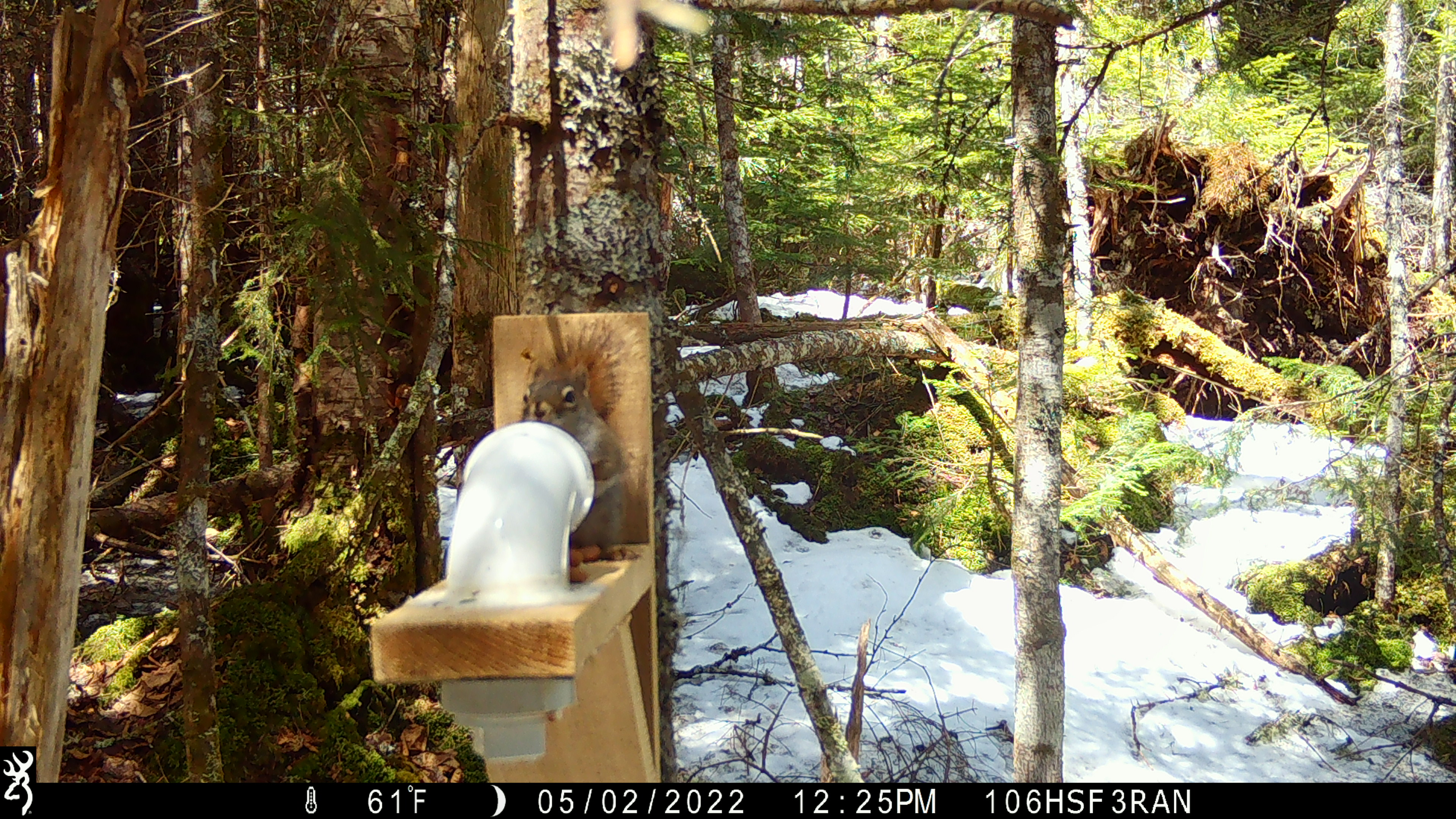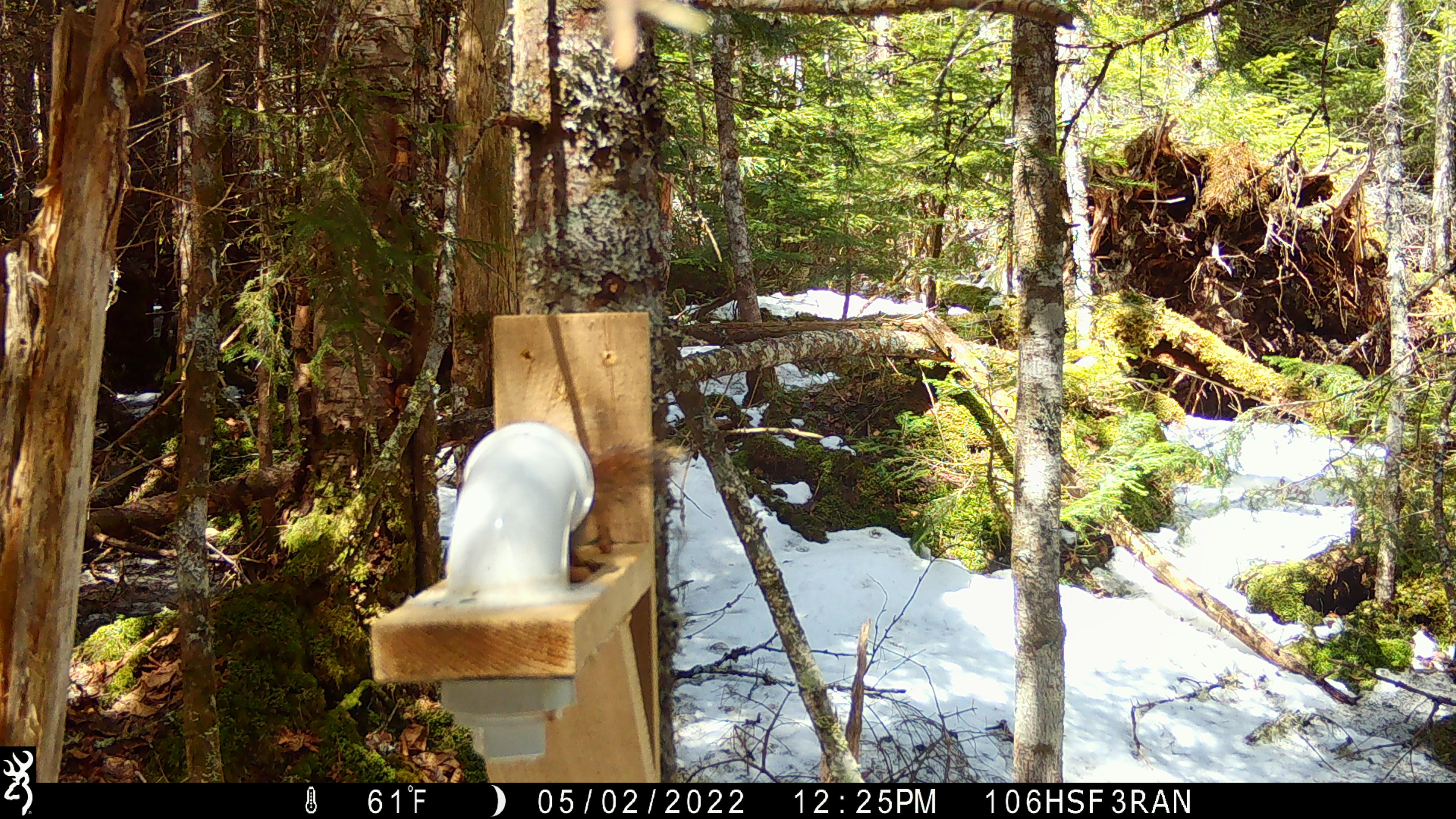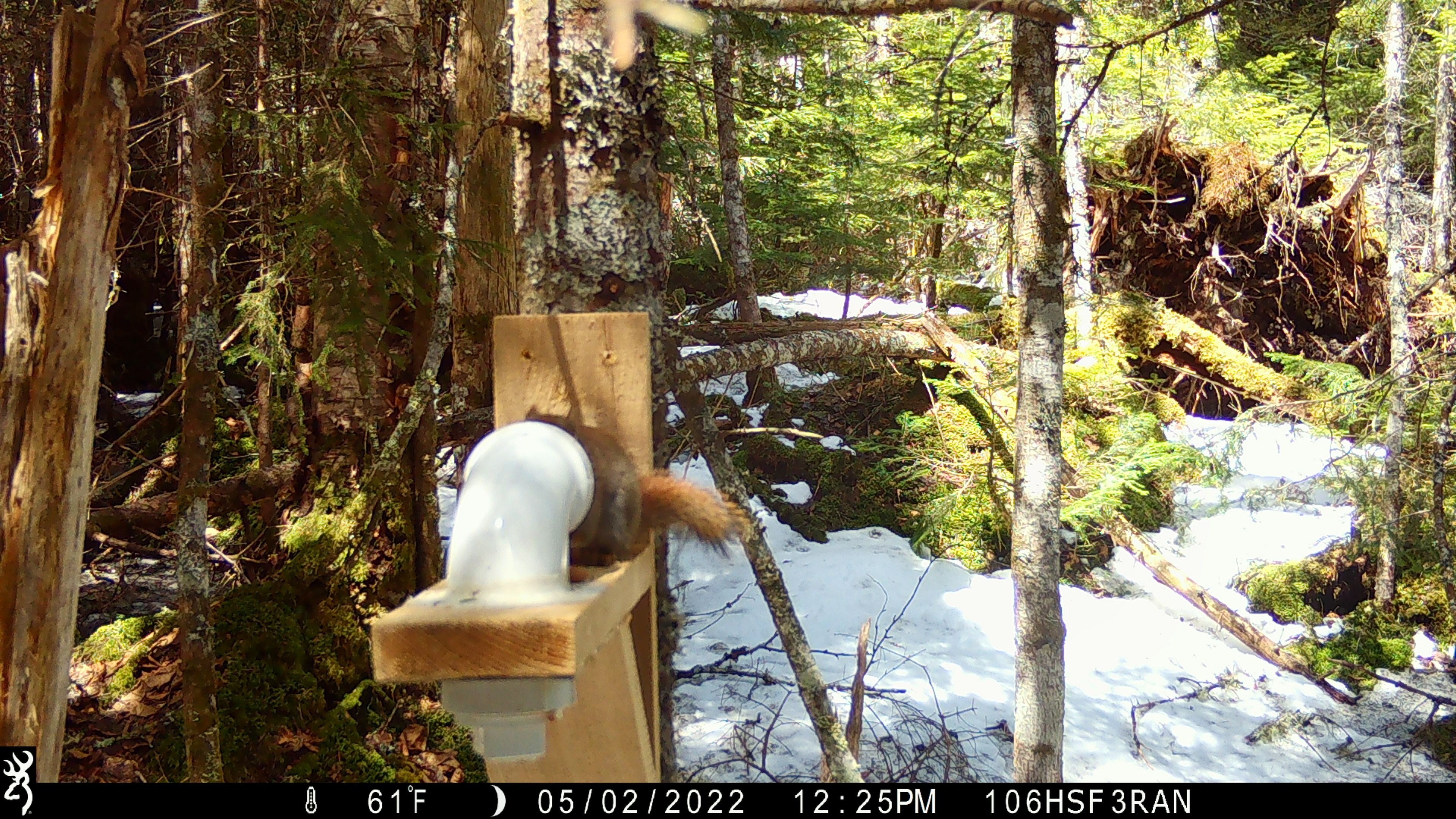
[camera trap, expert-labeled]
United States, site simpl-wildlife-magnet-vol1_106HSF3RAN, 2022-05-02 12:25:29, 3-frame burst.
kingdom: Animalia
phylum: Chordata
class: Mammalia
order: Rodentia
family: Sciuridae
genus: Tamiasciurus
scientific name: Tamiasciurus hudsonicus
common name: red squirrel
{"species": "red squirrel (Tamiasciurus hudsonicus)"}